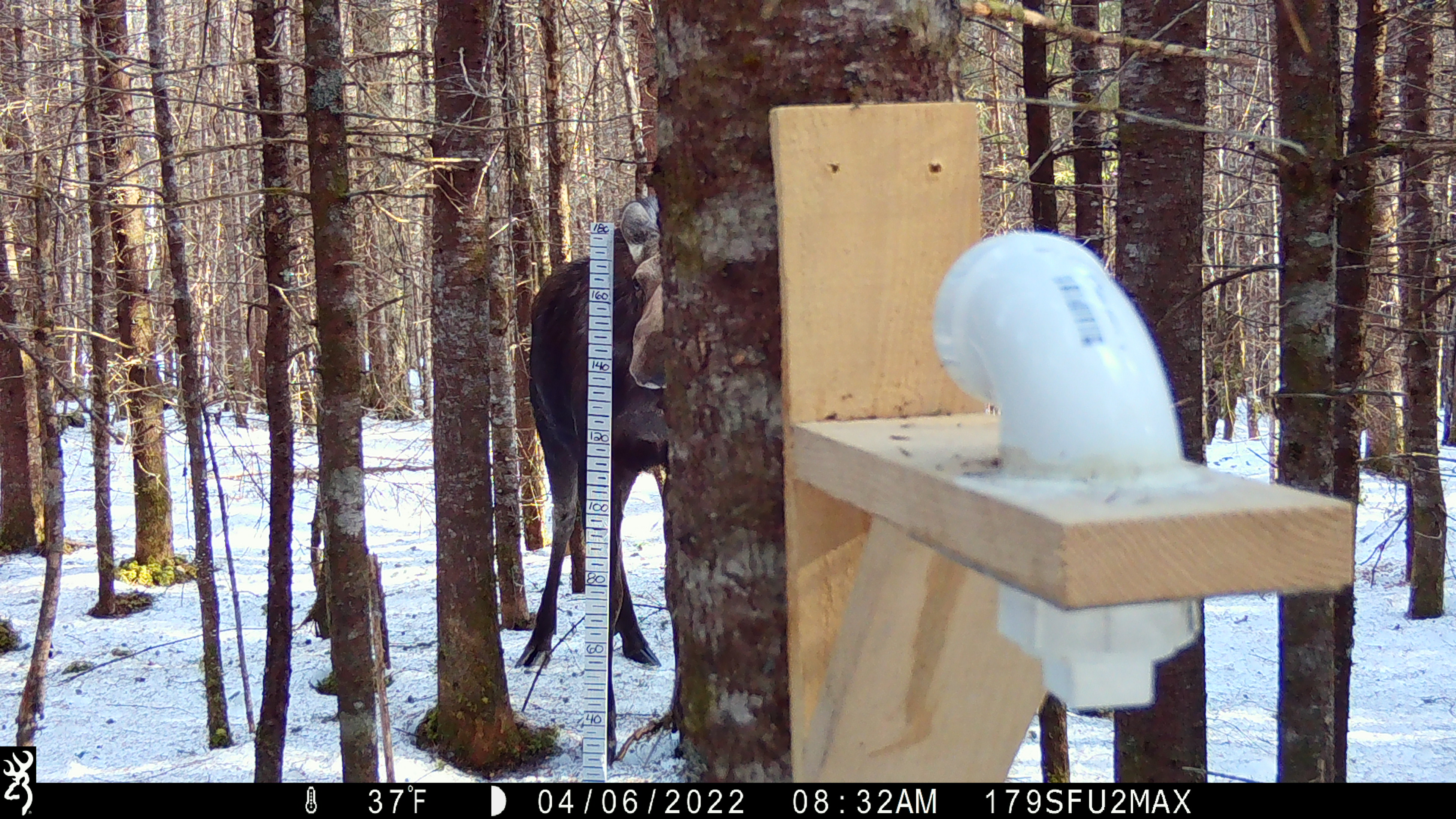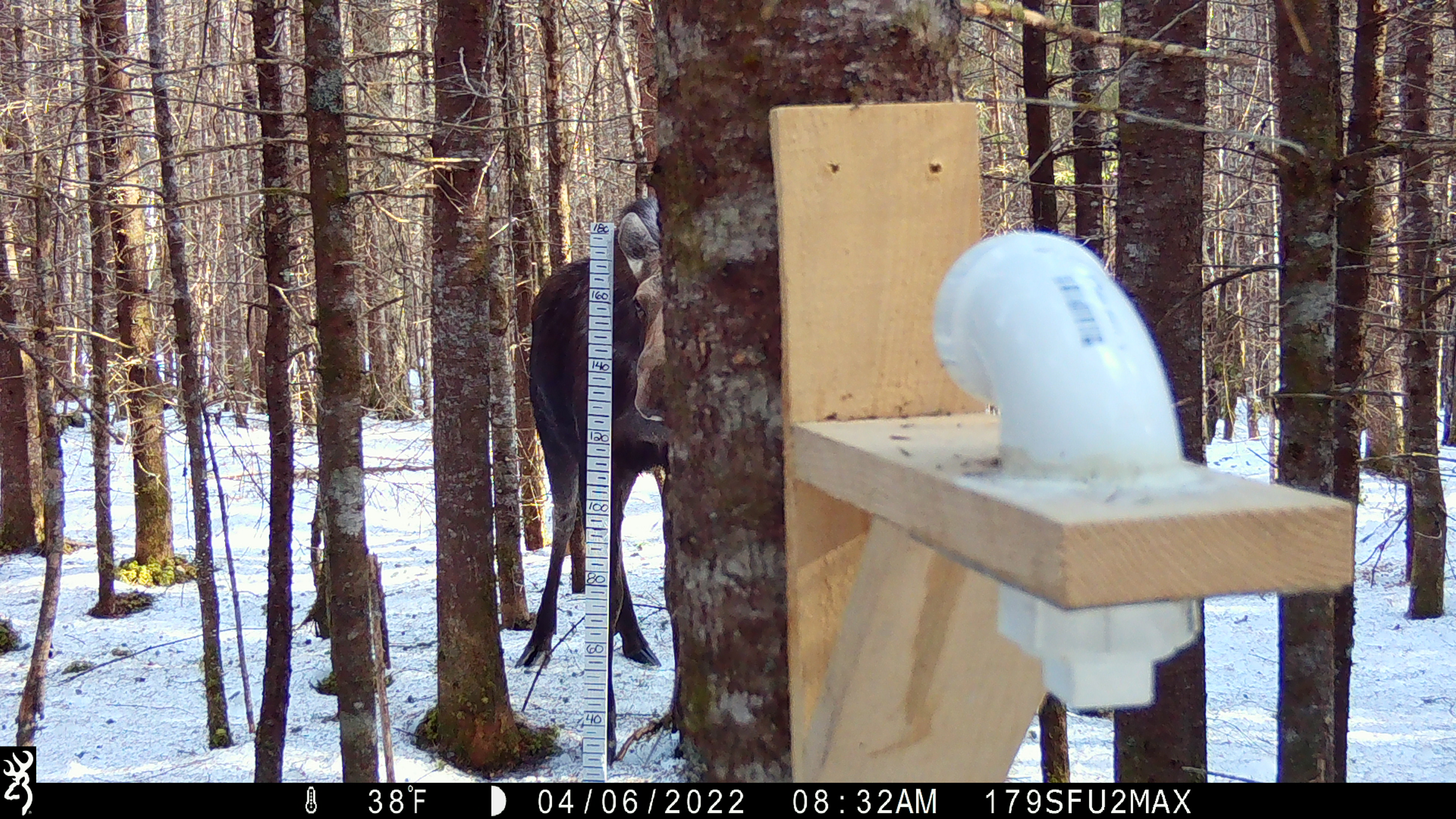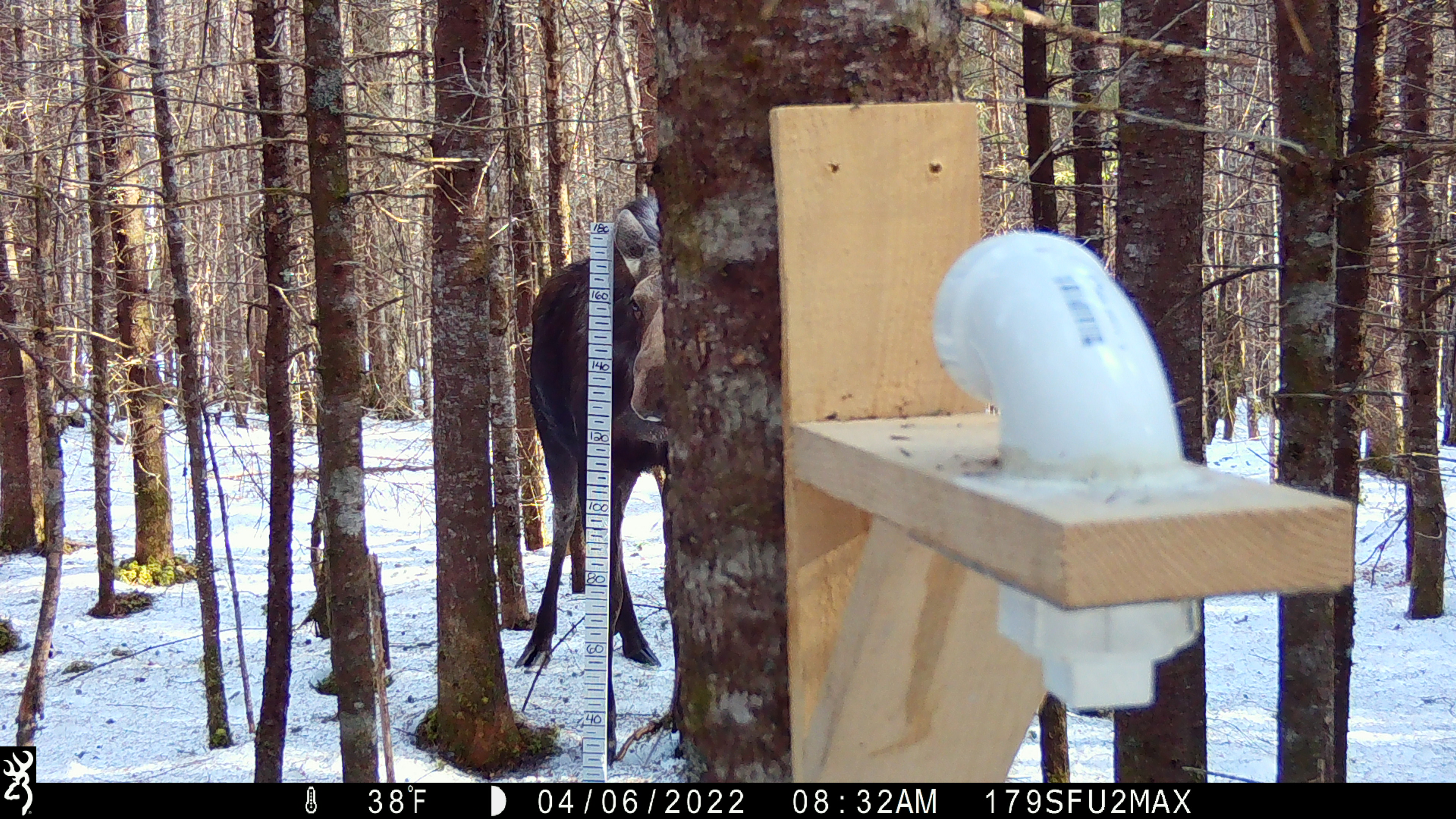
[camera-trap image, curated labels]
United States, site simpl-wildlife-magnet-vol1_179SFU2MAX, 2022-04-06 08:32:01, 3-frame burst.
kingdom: Animalia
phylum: Chordata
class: Mammalia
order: Artiodactyla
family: Cervidae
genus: Alces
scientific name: Alces alces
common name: moose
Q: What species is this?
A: Moose (Alces alces).